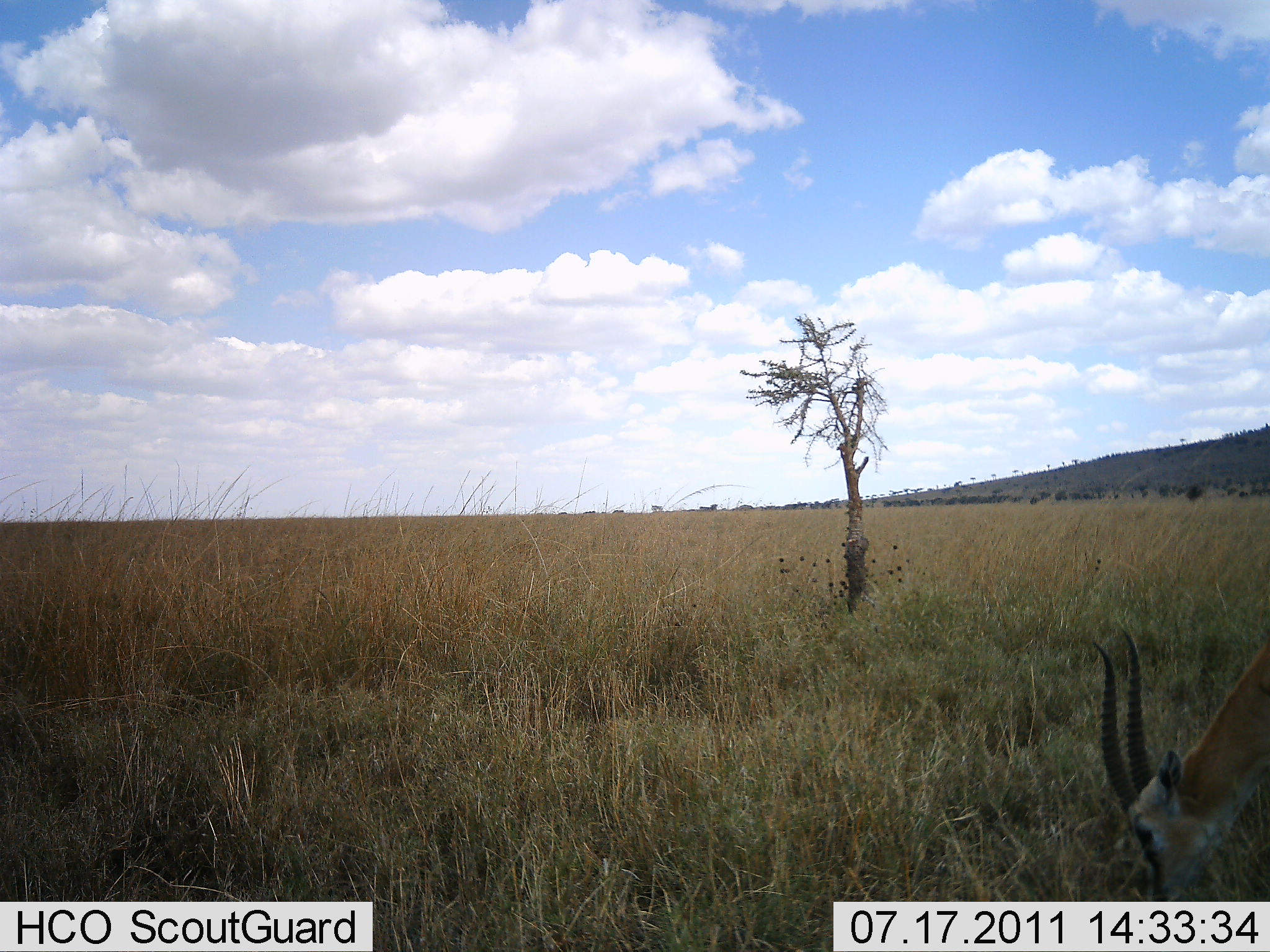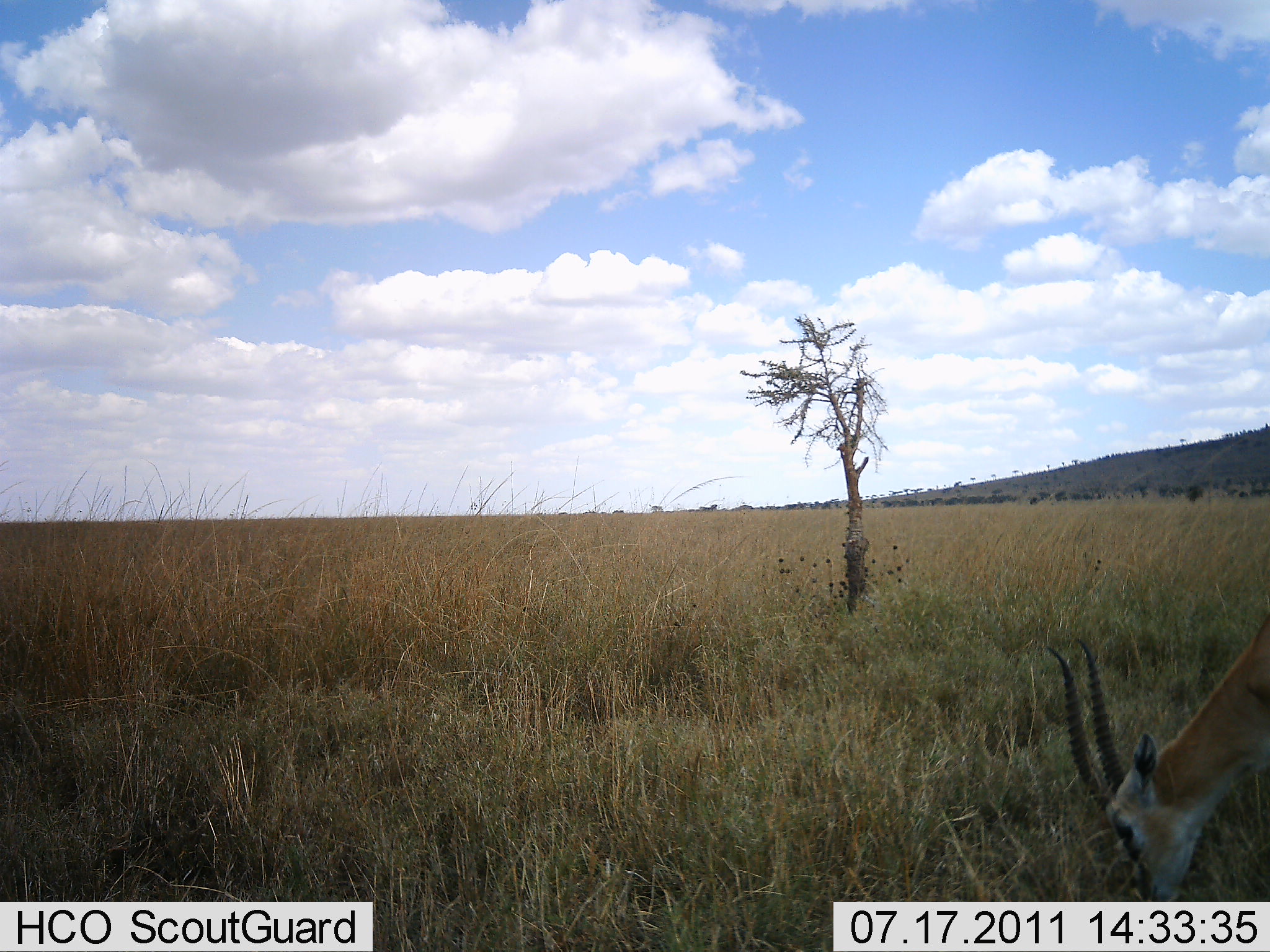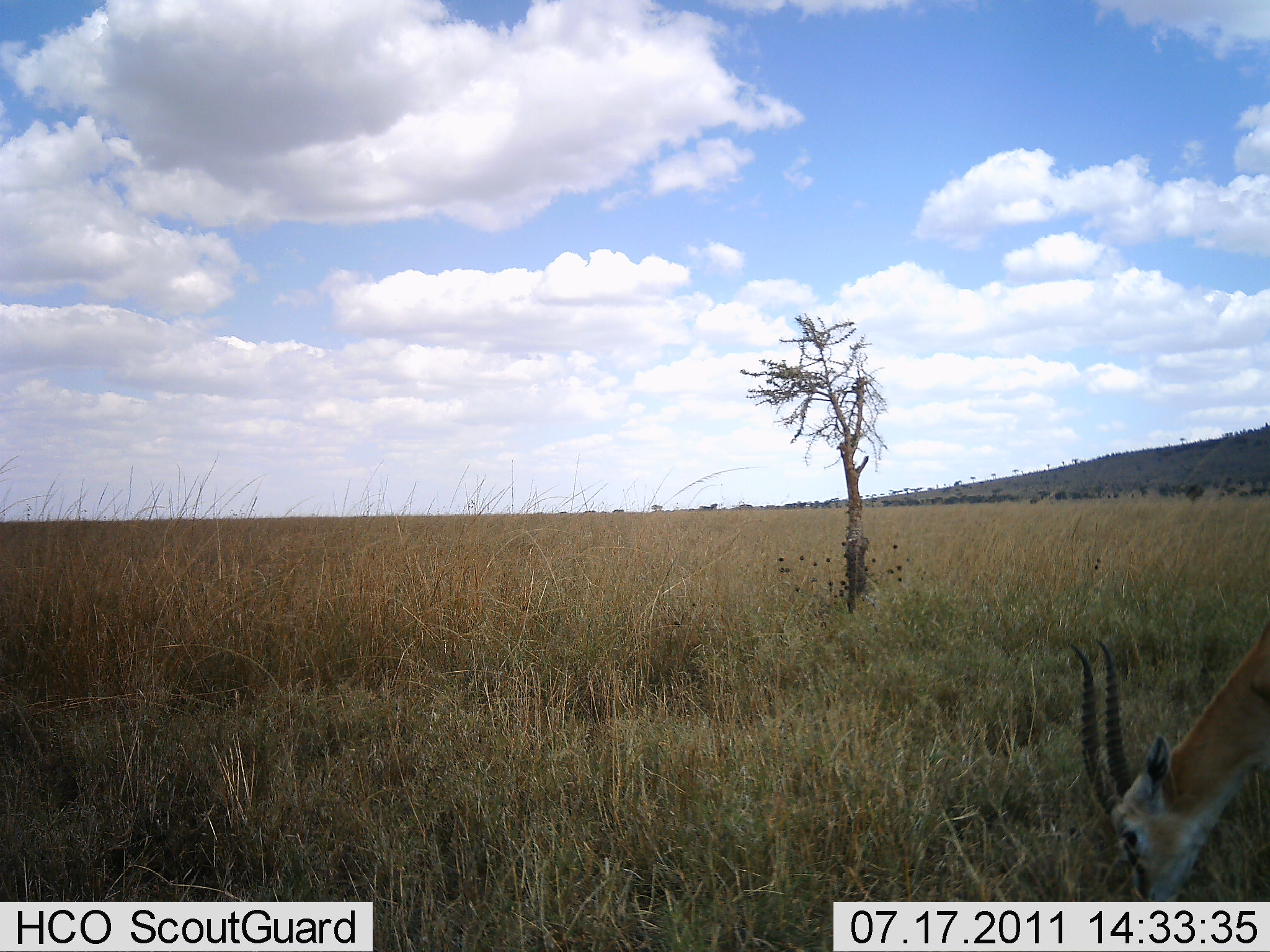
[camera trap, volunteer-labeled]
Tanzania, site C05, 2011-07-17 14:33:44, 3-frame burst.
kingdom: Animalia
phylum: Chordata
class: Mammalia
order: Artiodactyla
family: Bovidae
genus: Eudorcas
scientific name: Eudorcas thomsonii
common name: thomson's gazelle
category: gazellethomsons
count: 1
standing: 0%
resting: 0%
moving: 0%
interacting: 0%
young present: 0%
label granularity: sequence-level